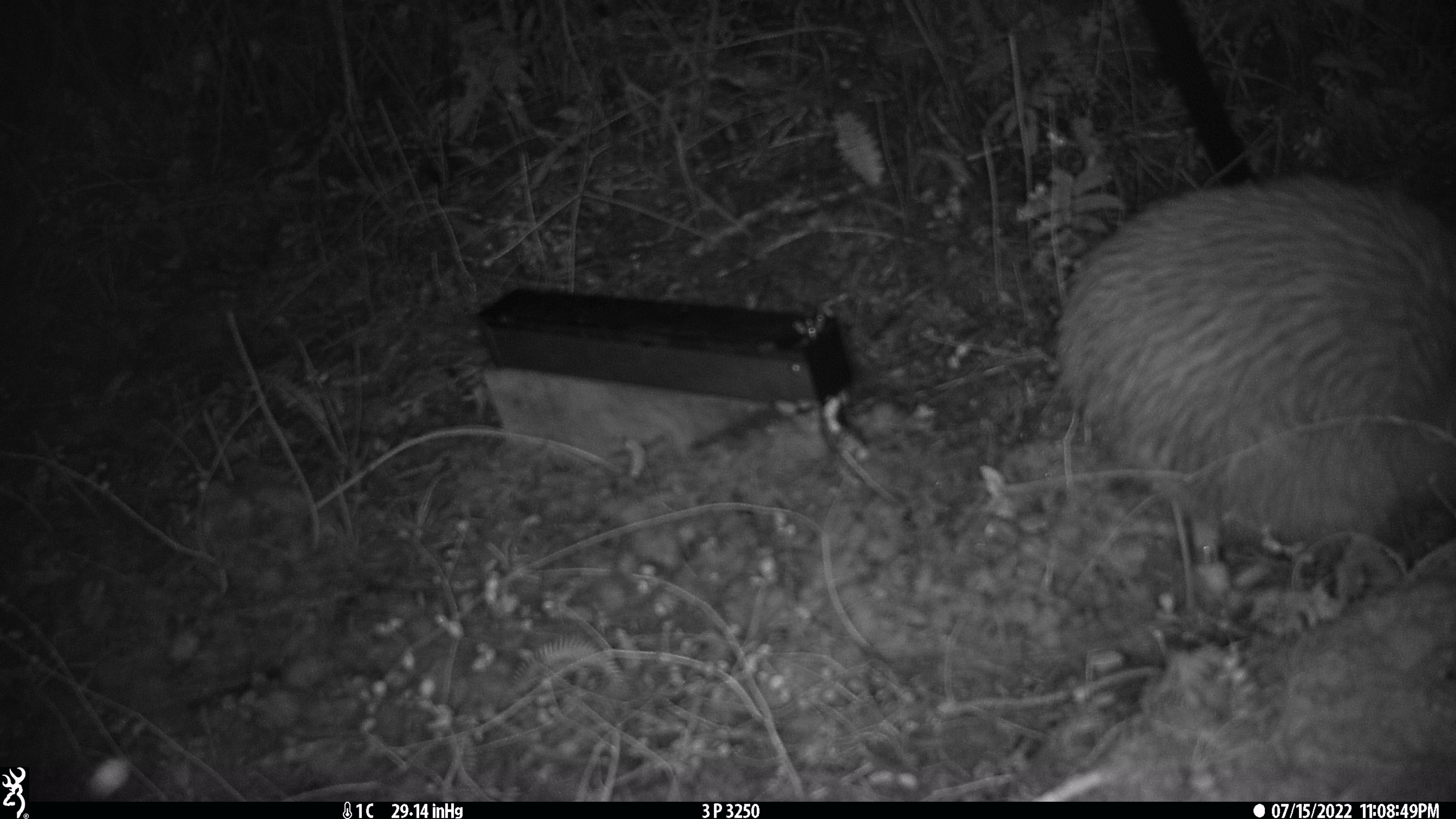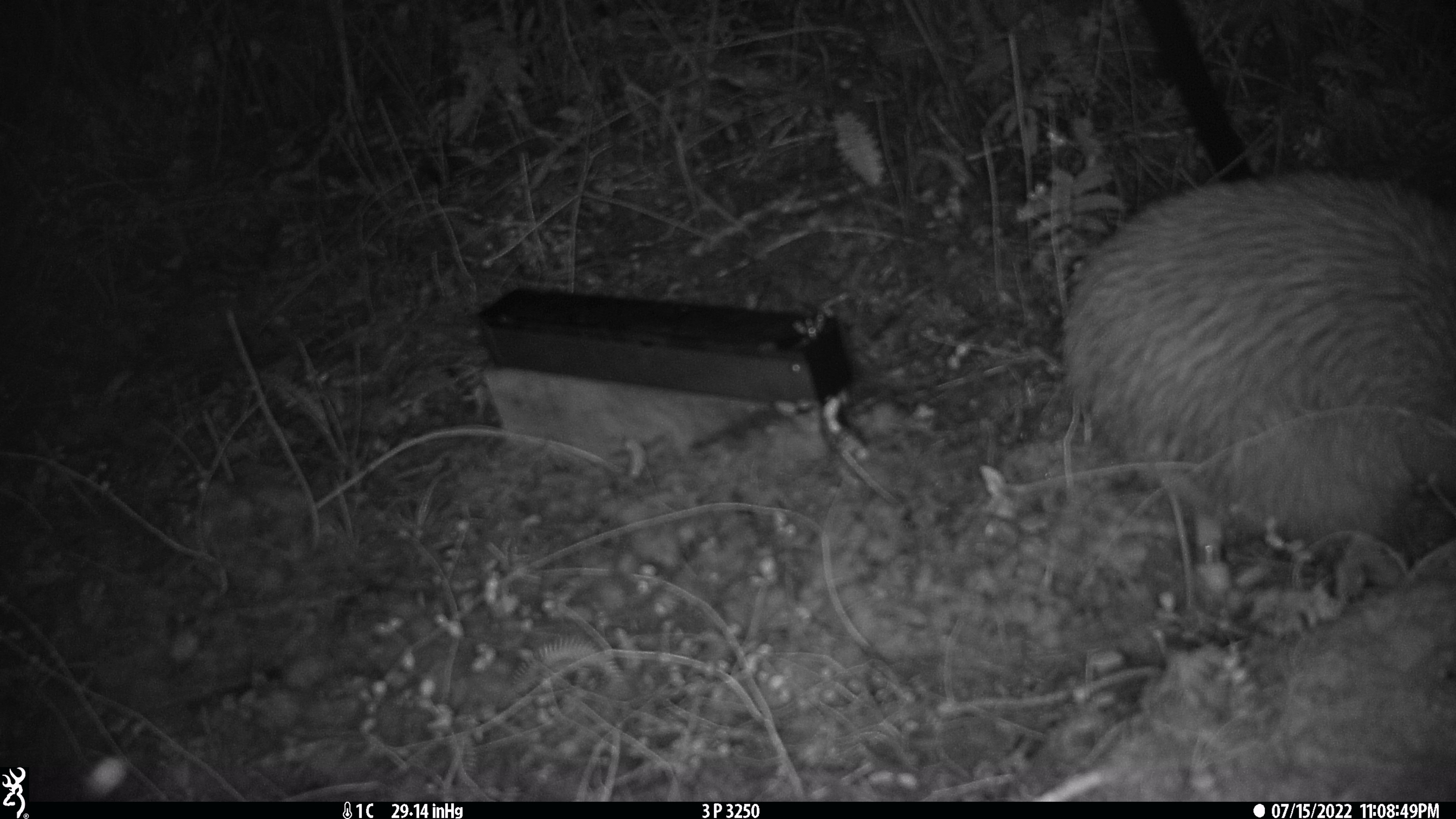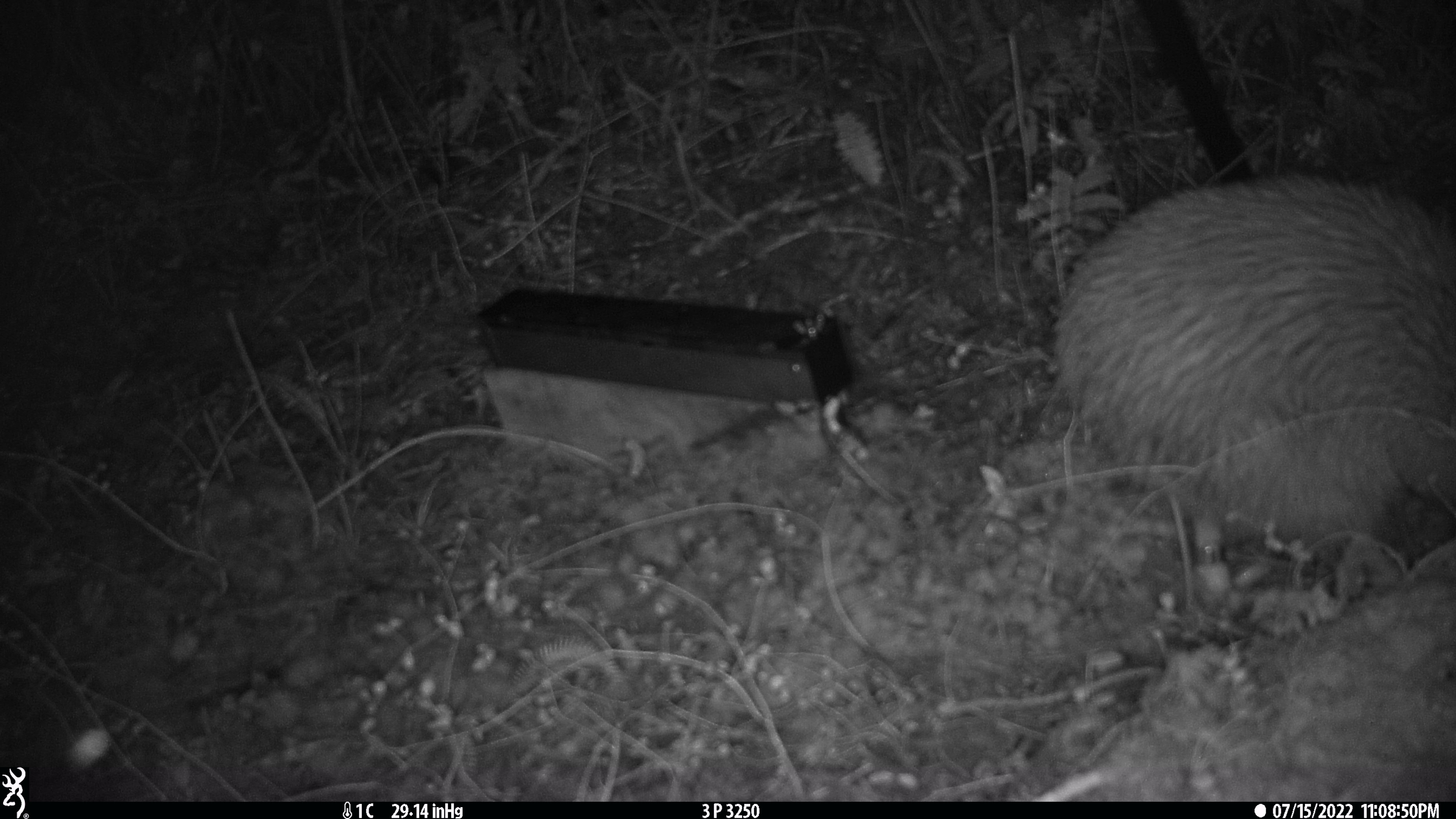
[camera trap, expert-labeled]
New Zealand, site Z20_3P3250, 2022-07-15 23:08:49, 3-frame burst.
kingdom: Animalia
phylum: Chordata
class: Aves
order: Apterygiformes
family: Apterygidae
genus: Apteryx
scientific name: Apteryx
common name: kiwi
Kiwi (Apteryx).